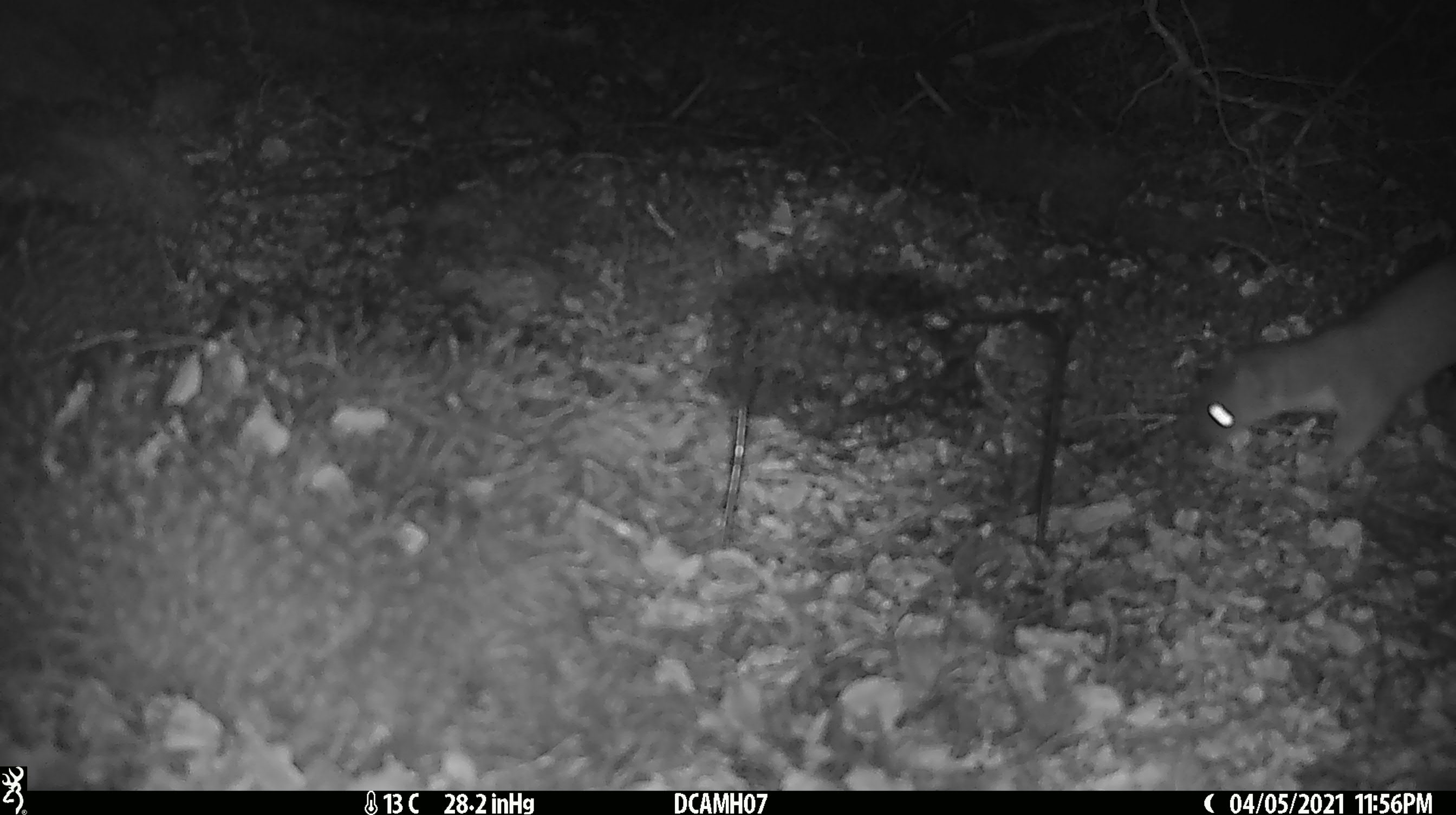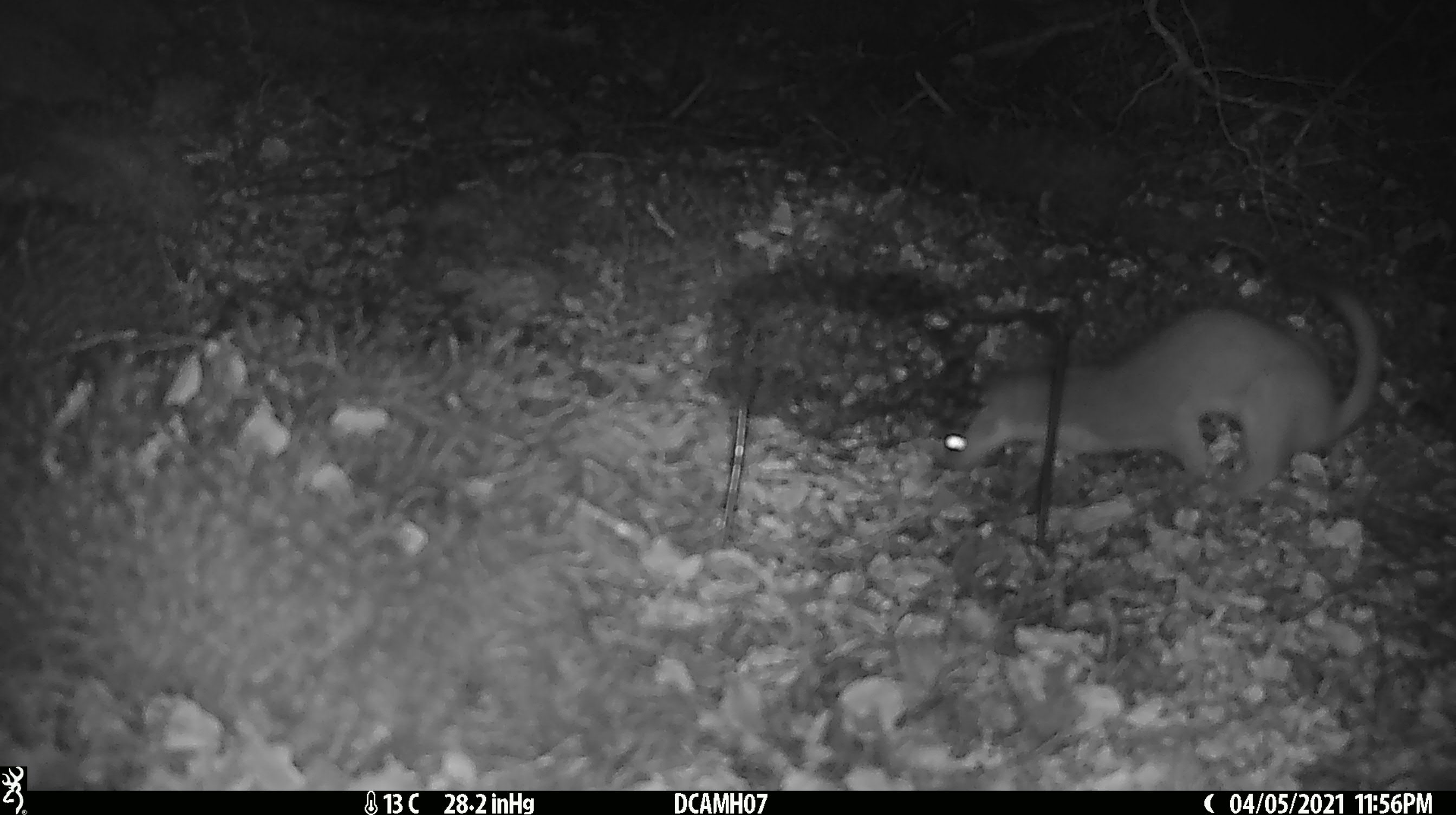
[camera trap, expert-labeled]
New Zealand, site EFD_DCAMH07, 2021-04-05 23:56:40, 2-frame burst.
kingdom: Animalia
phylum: Chordata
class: Mammalia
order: Carnivora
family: Mustelidae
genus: Mustela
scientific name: Mustela erminea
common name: stoat